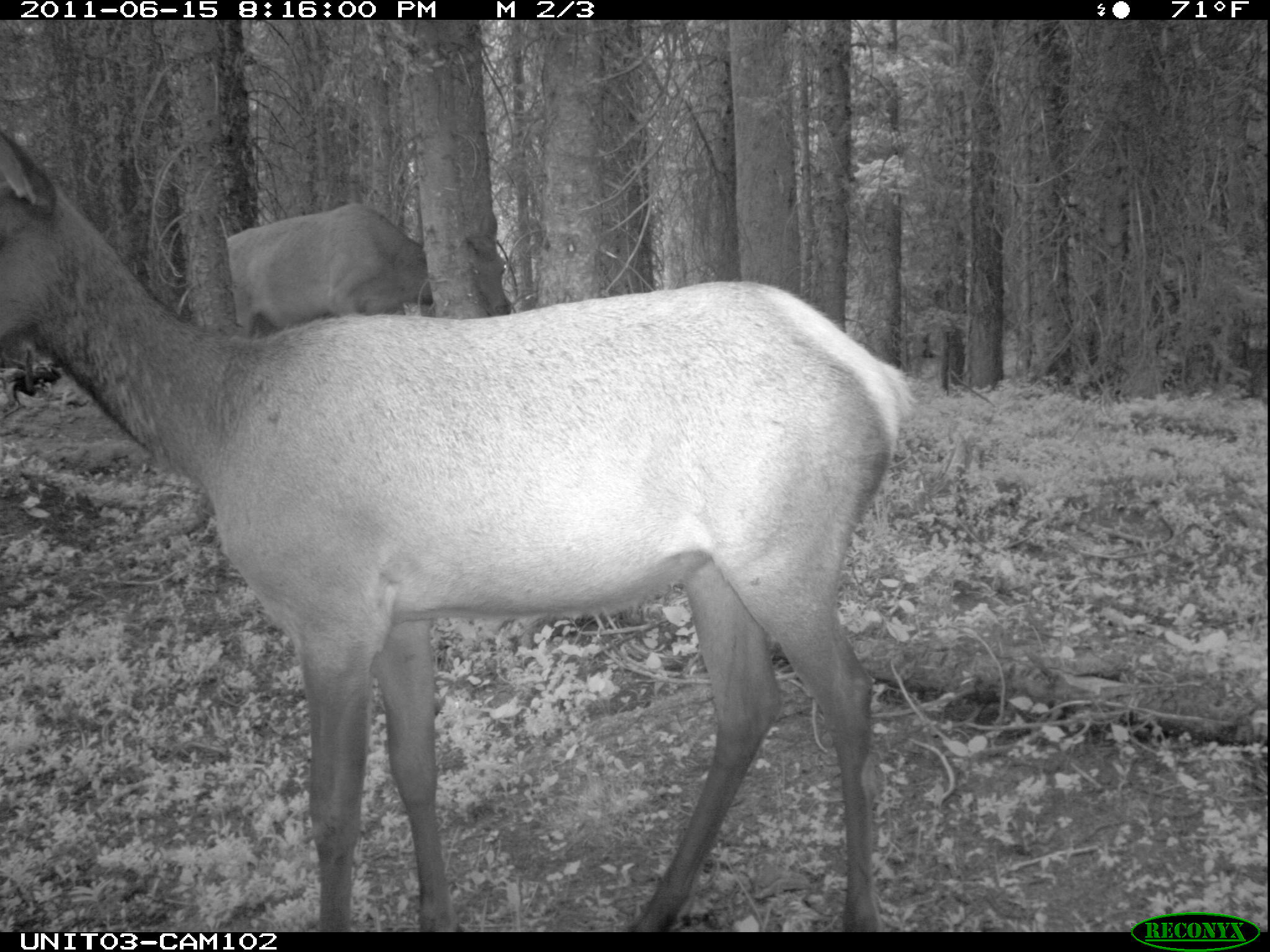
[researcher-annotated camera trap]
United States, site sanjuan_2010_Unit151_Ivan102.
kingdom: Animalia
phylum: Chordata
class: Mammalia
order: Artiodactyla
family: Cervidae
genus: Cervus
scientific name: Cervus elaphus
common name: red deer